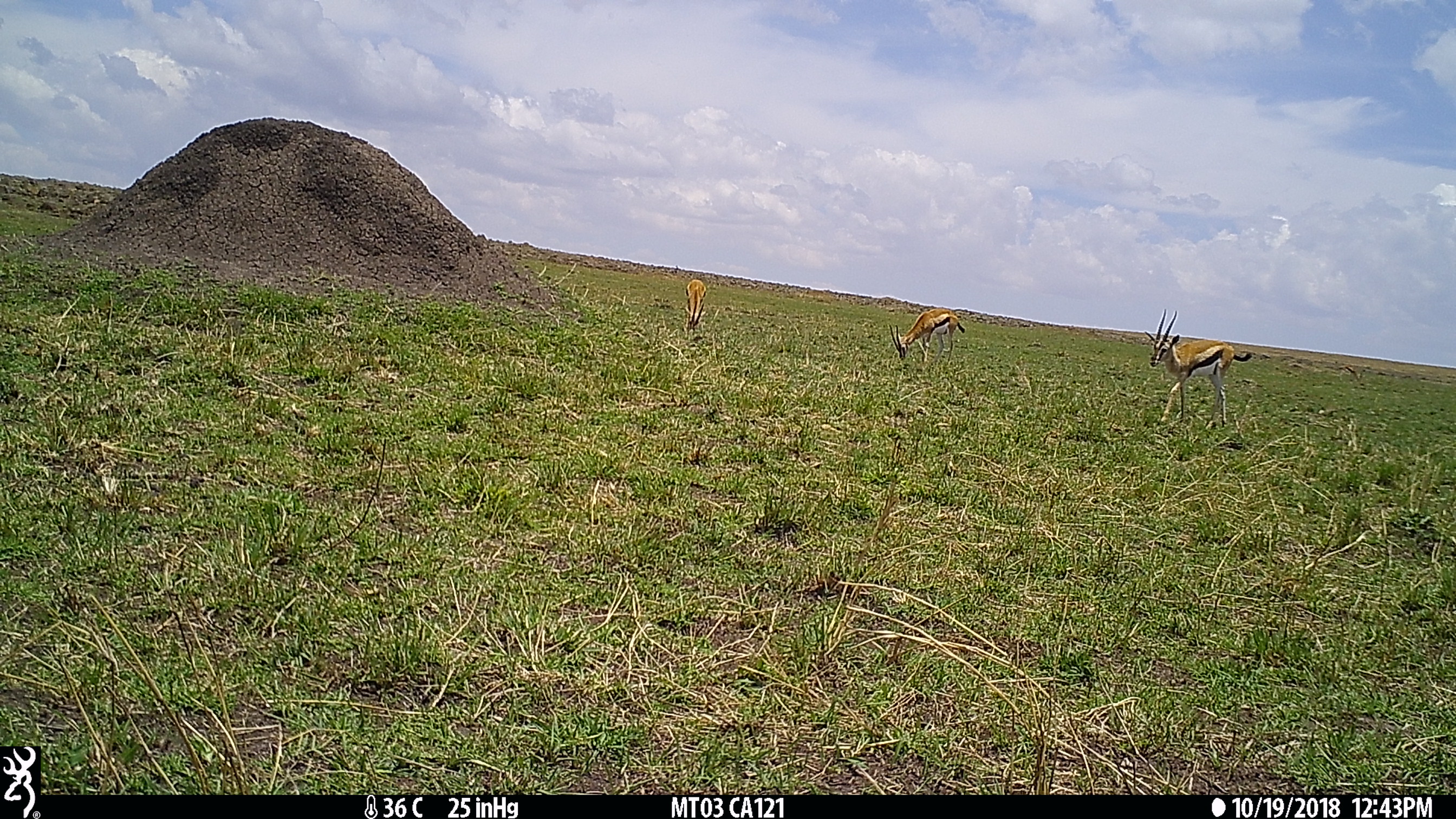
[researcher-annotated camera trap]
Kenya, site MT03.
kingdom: Animalia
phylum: Chordata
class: Mammalia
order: Artiodactyla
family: Bovidae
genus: Eudorcas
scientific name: Eudorcas thomsonii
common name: thomon's gazelle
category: gazelle thomsons